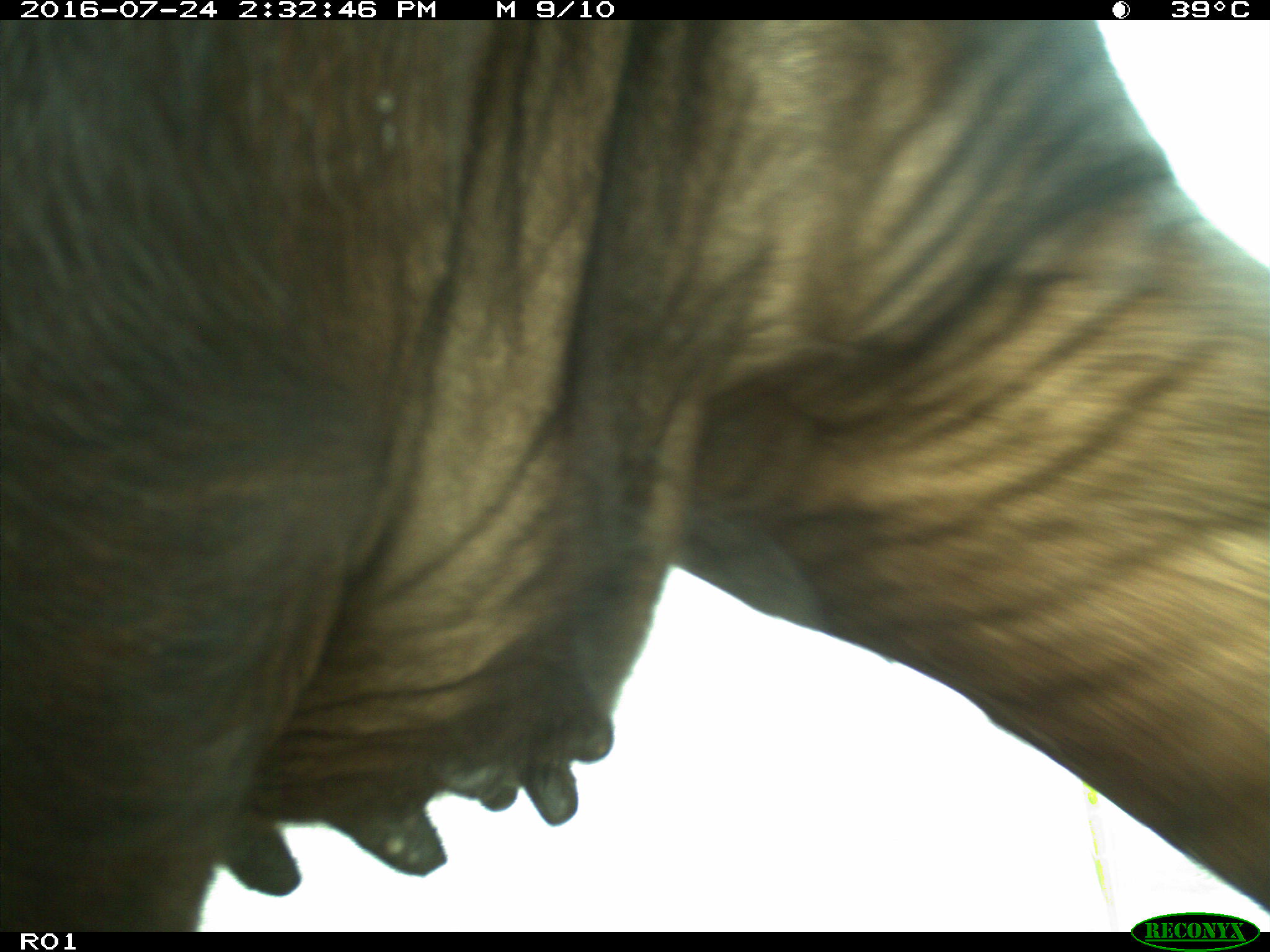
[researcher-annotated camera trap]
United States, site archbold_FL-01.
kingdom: Animalia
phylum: Chordata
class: Mammalia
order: Artiodactyla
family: Bovidae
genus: Bos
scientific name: Bos taurus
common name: domestic cow